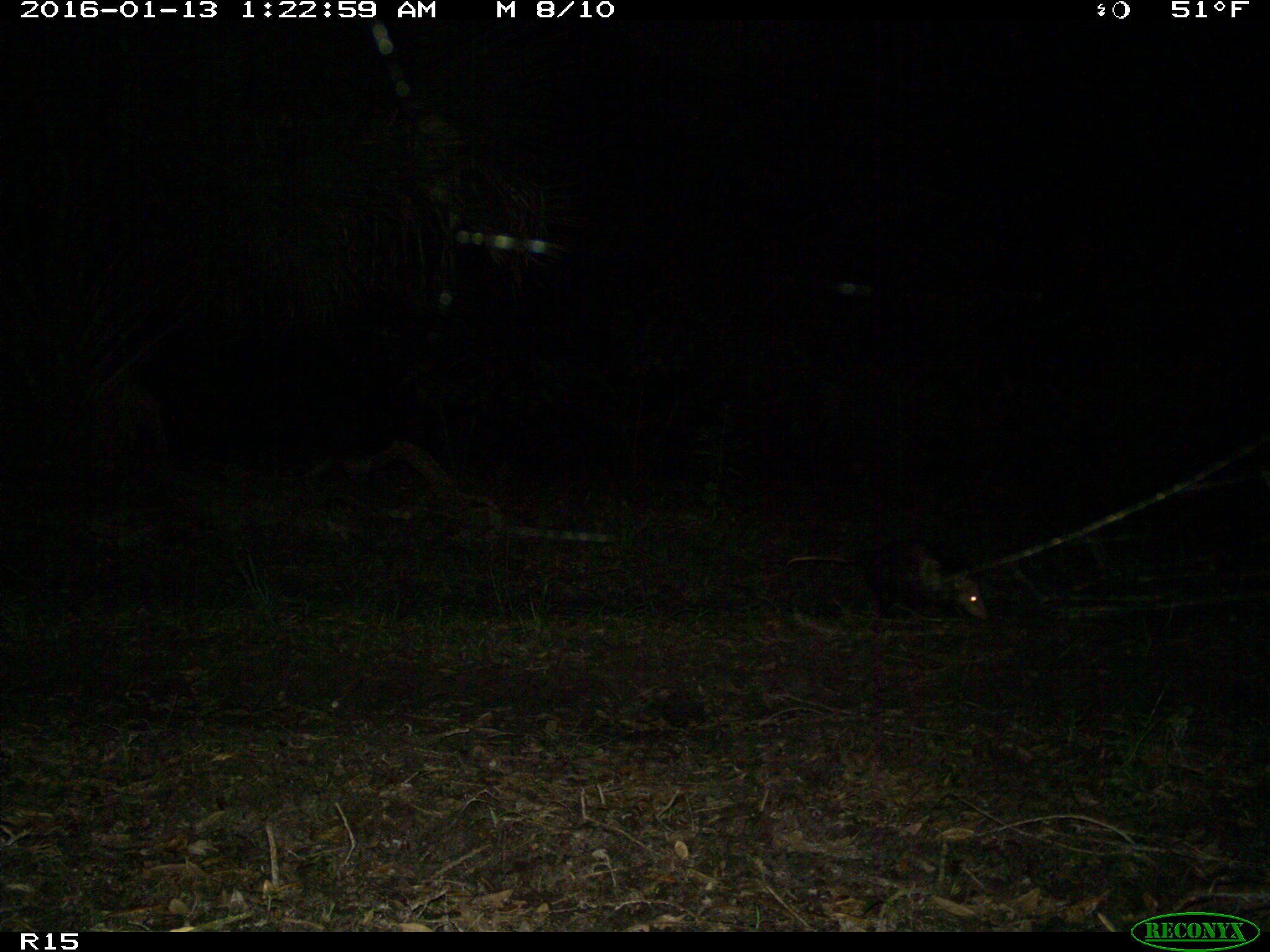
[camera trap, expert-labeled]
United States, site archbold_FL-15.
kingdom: Animalia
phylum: Chordata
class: Mammalia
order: Didelphimorphia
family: Didelphidae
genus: Didelphis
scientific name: Didelphis virginiana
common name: virginia opossum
Didelphis virginiana (virginia opossum).